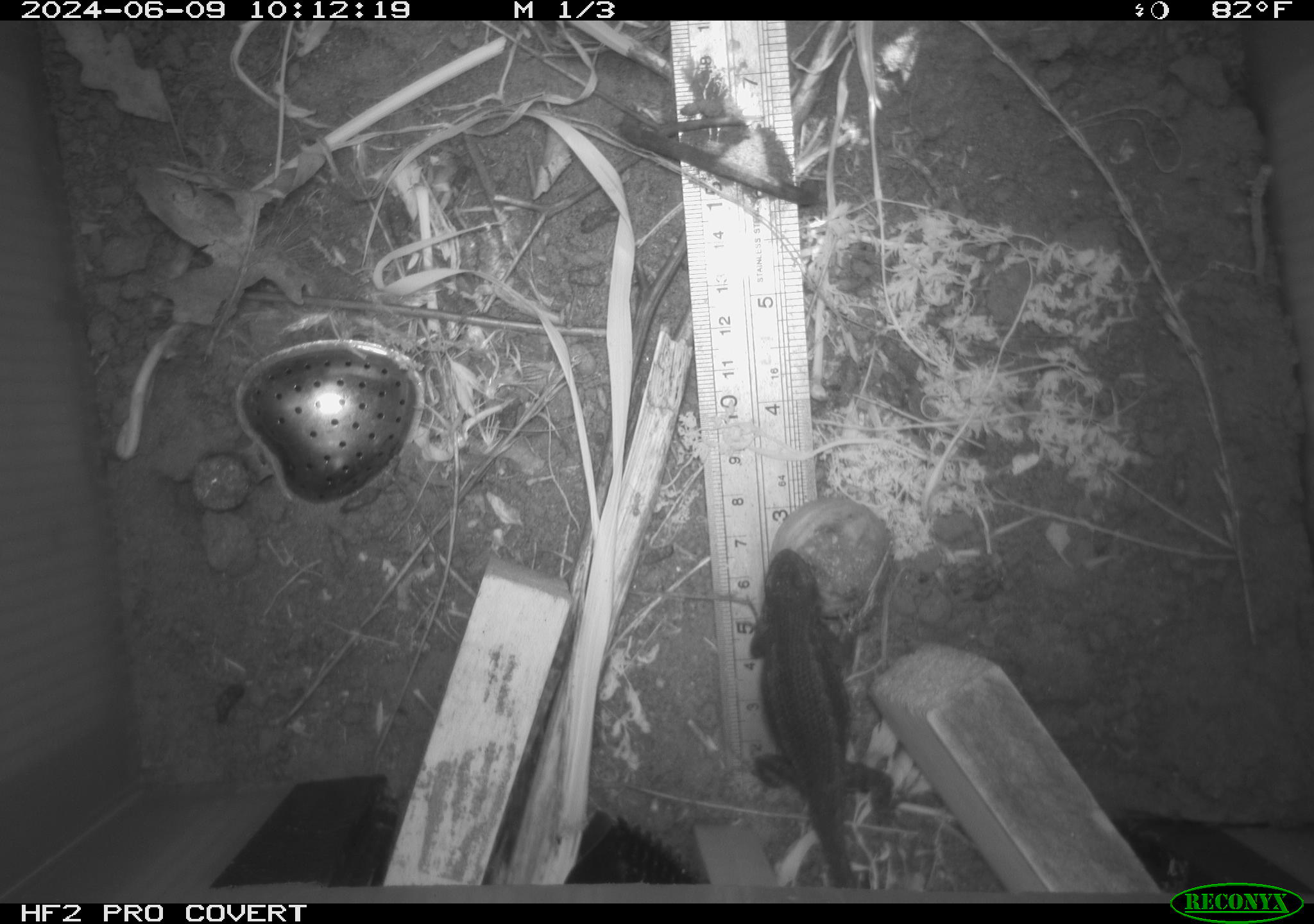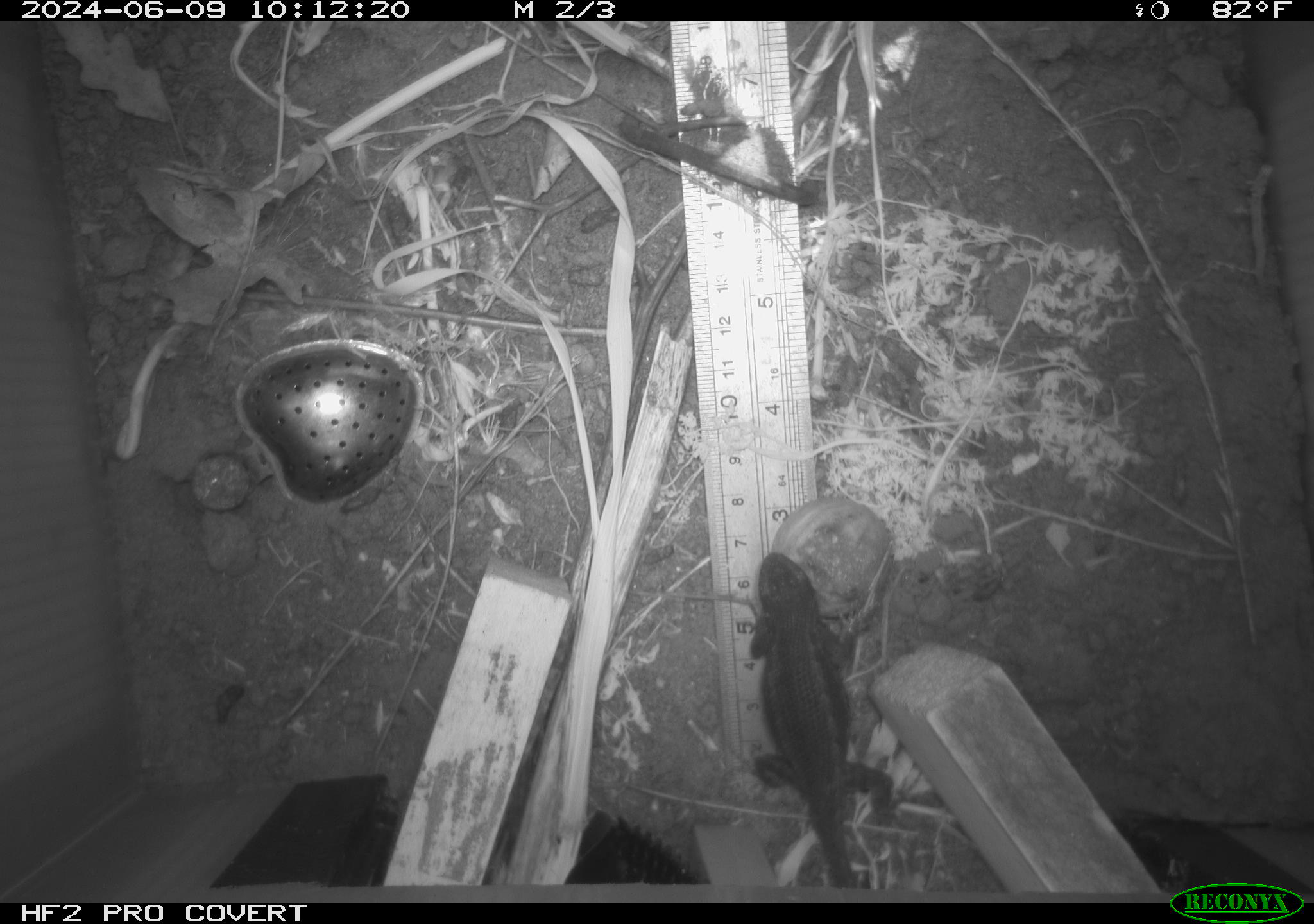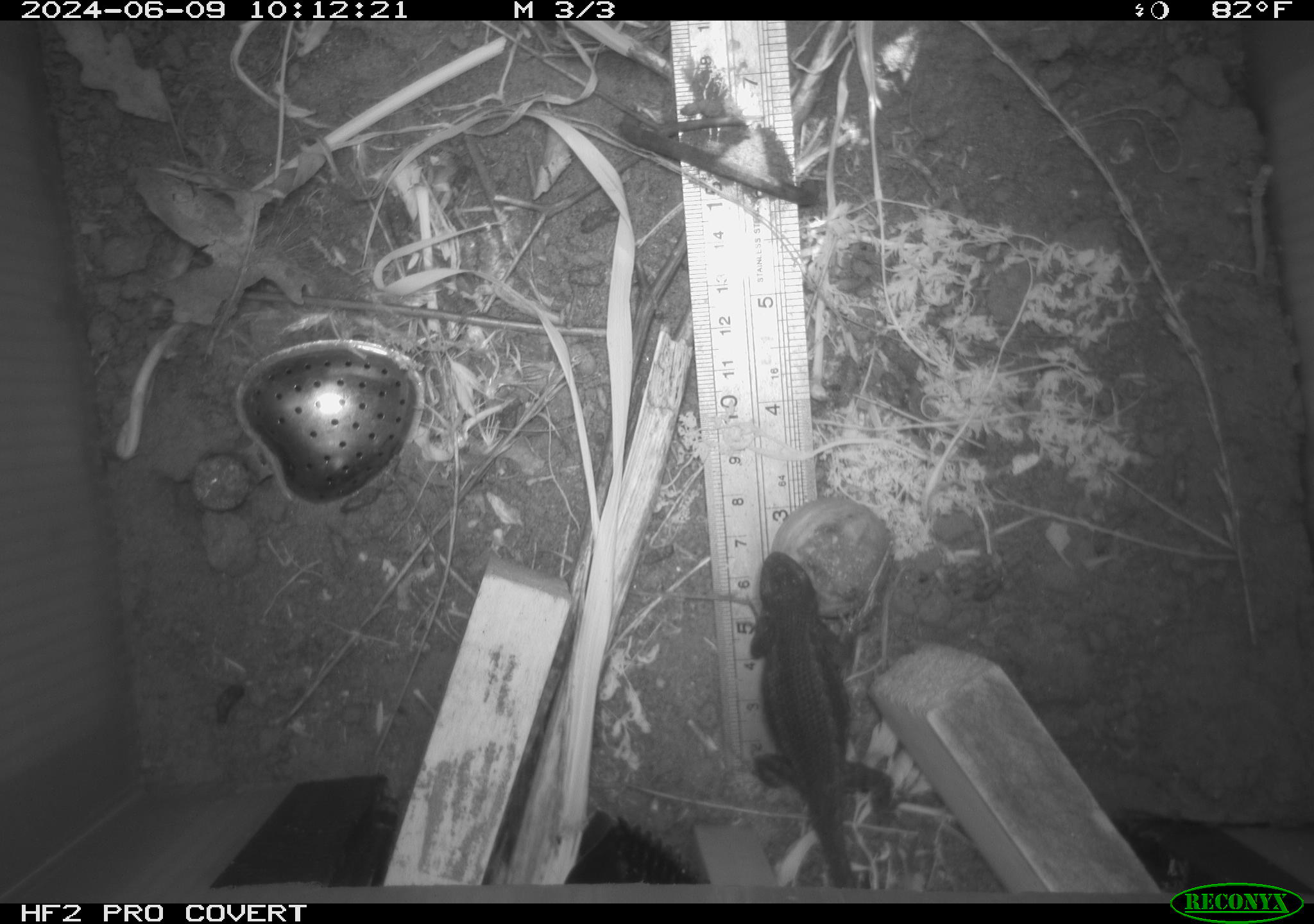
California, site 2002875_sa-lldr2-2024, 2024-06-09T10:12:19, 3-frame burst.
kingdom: Animalia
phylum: Chordata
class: Reptilia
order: Squamata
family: Phrynosomatidae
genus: Sceloporus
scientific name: Sceloporus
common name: spiny lizards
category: sceloporus species